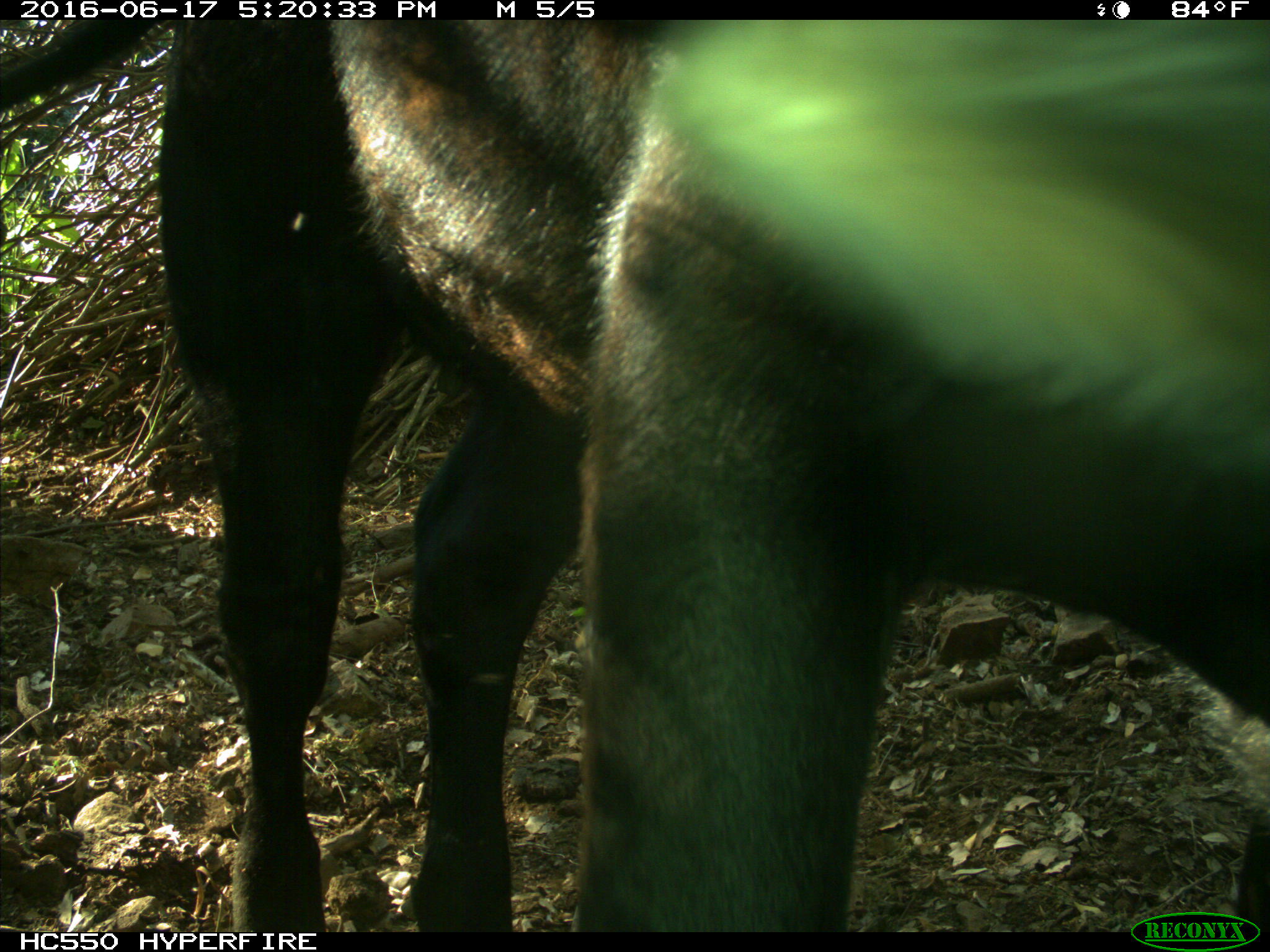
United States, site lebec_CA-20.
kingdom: Animalia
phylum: Chordata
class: Mammalia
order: Artiodactyla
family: Bovidae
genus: Bos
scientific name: Bos taurus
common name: domestic cow